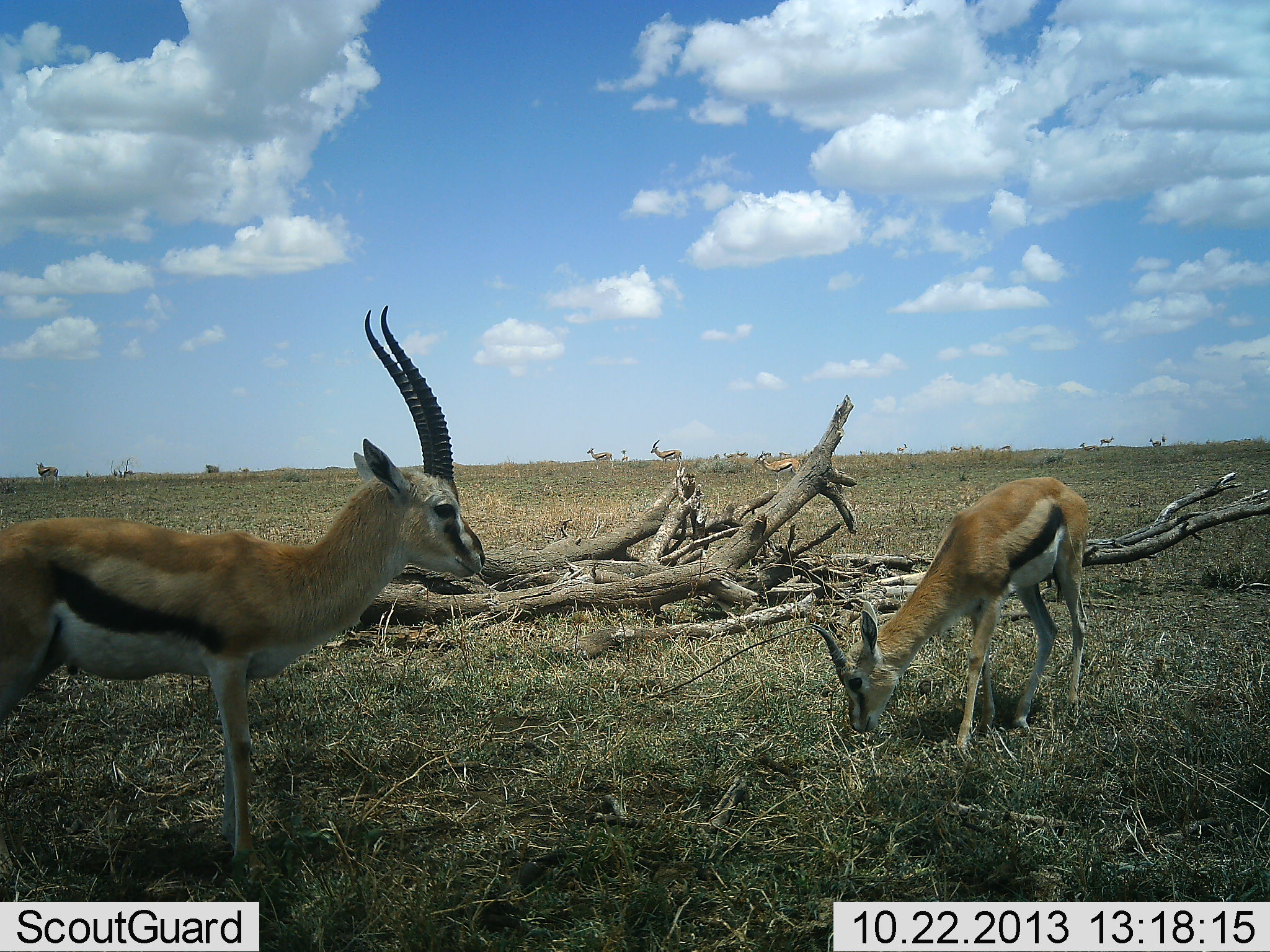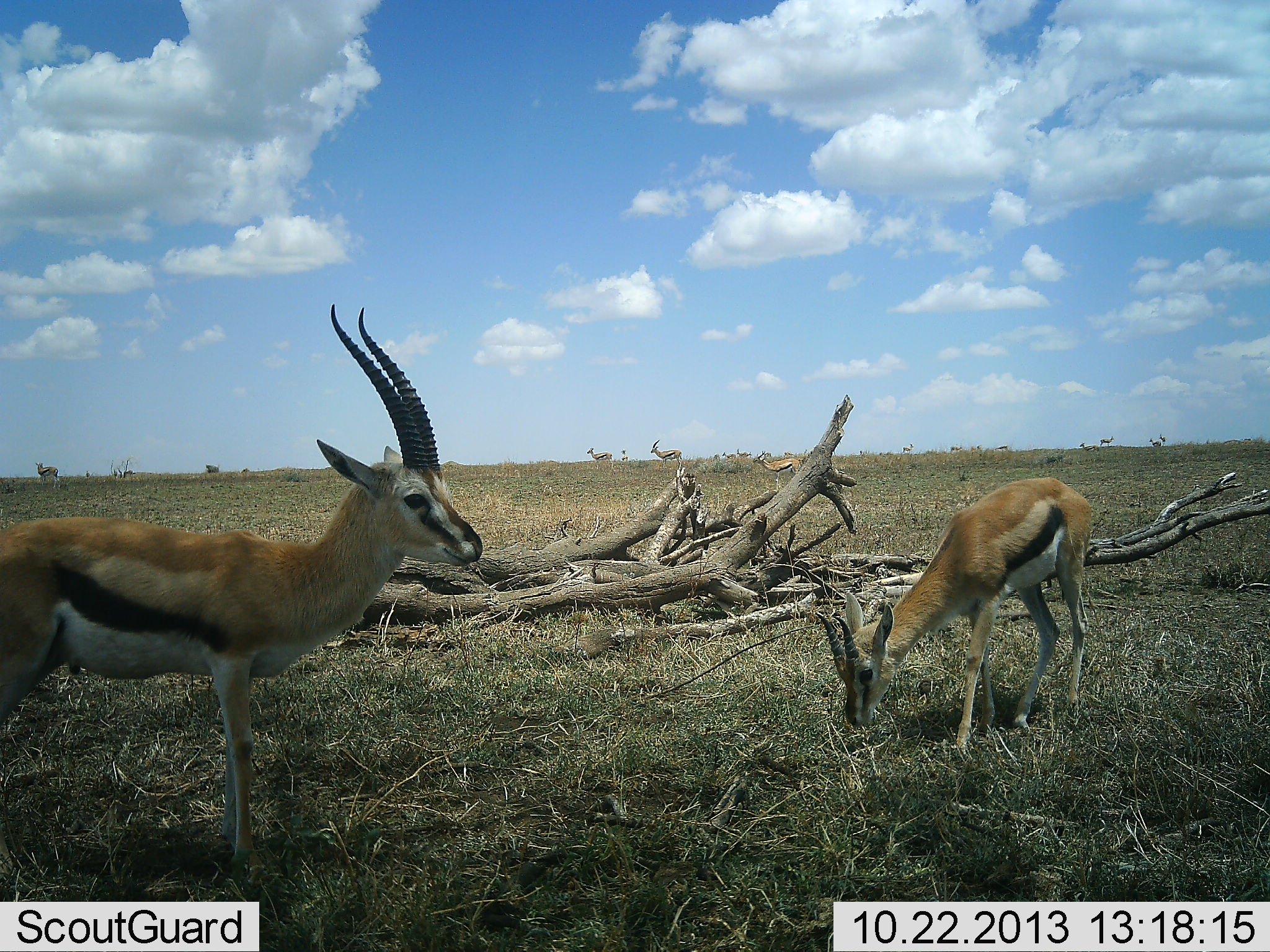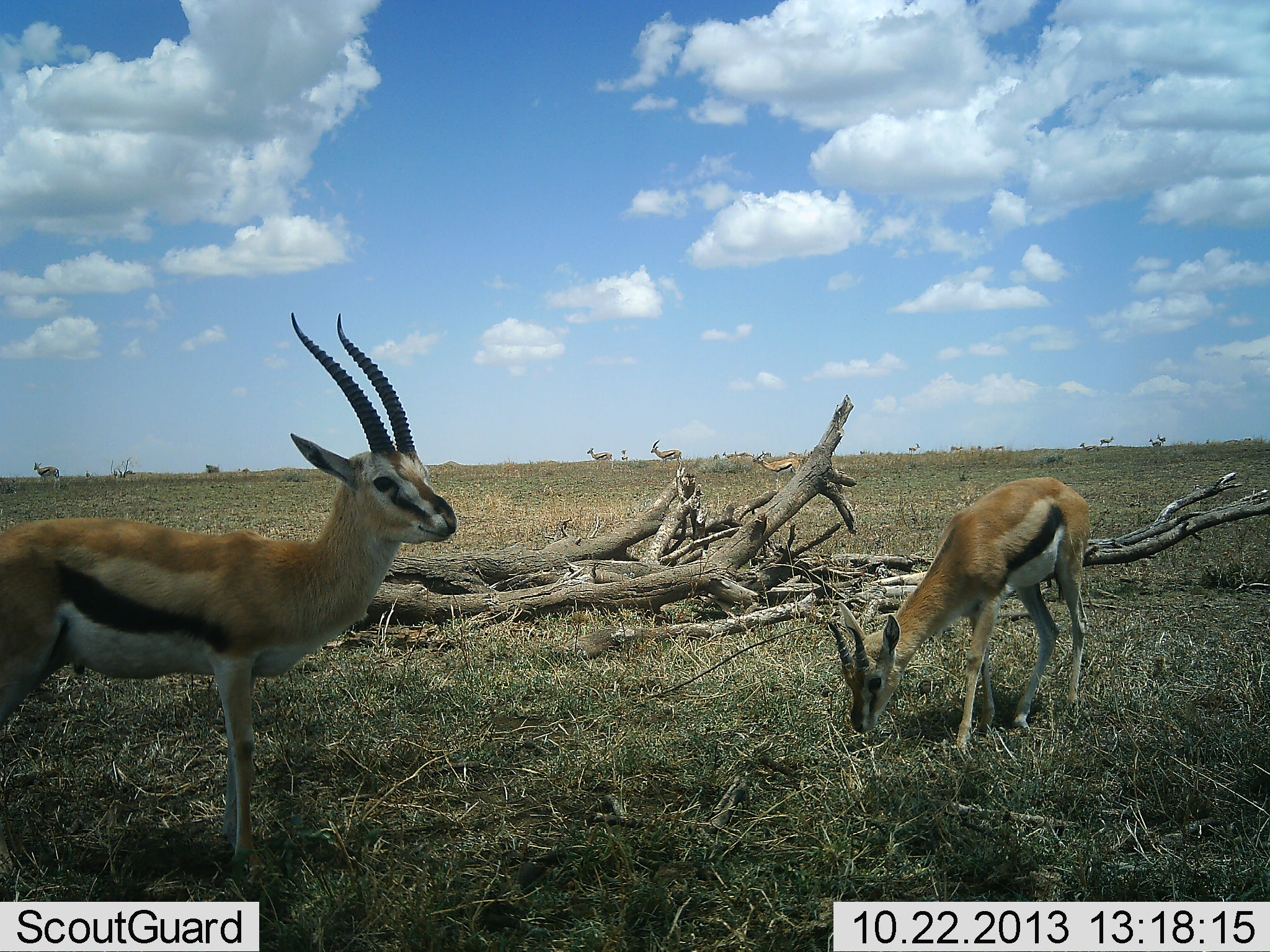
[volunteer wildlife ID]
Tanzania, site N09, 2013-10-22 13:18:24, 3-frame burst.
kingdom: Animalia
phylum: Chordata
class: Mammalia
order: Artiodactyla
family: Bovidae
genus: Eudorcas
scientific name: Eudorcas thomsonii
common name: thomson's gazelle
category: gazellethomsons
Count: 6.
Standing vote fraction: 87%.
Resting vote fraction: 3%.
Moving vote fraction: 26%.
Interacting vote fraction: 0%.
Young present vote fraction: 3%.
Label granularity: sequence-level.